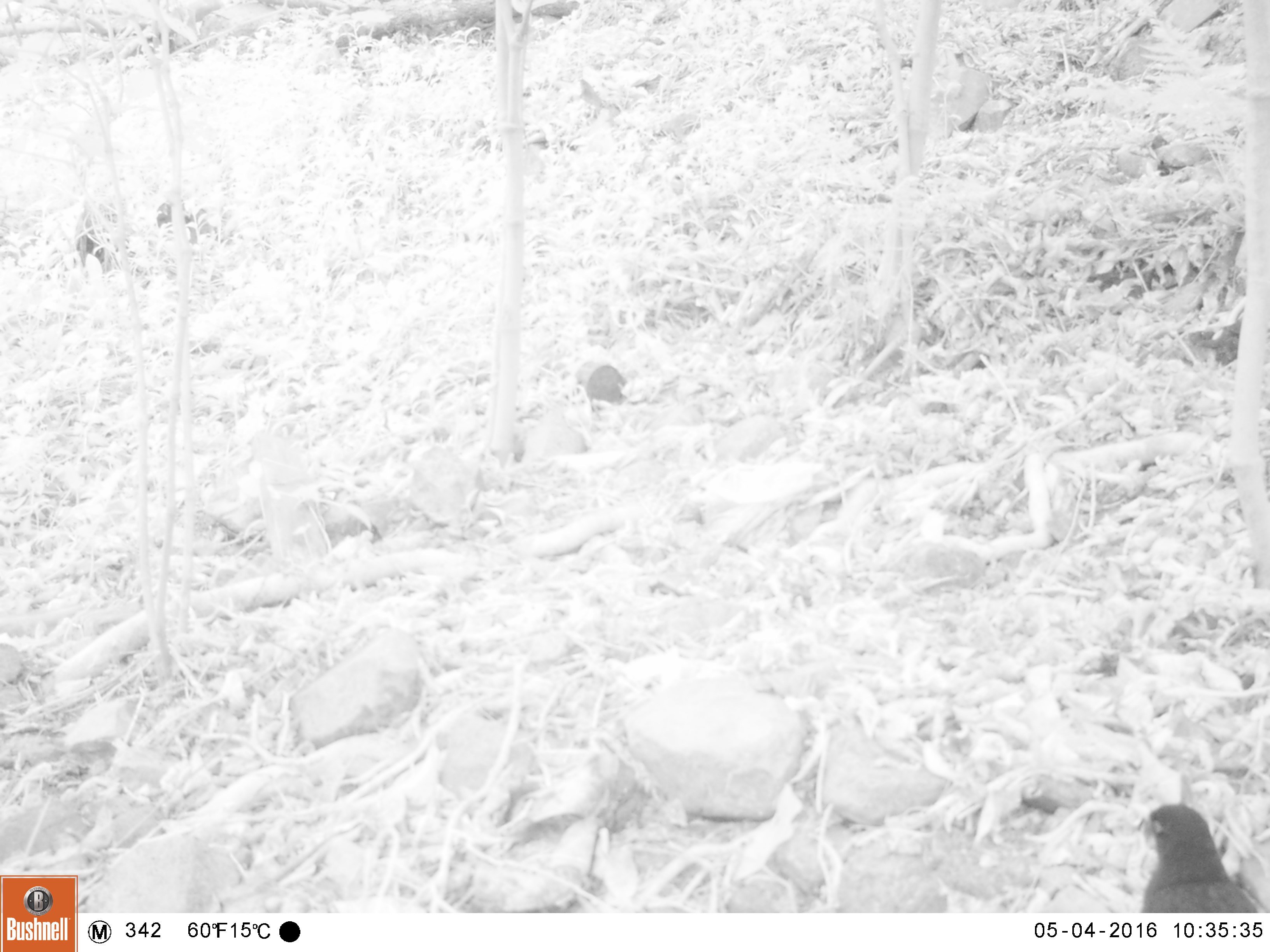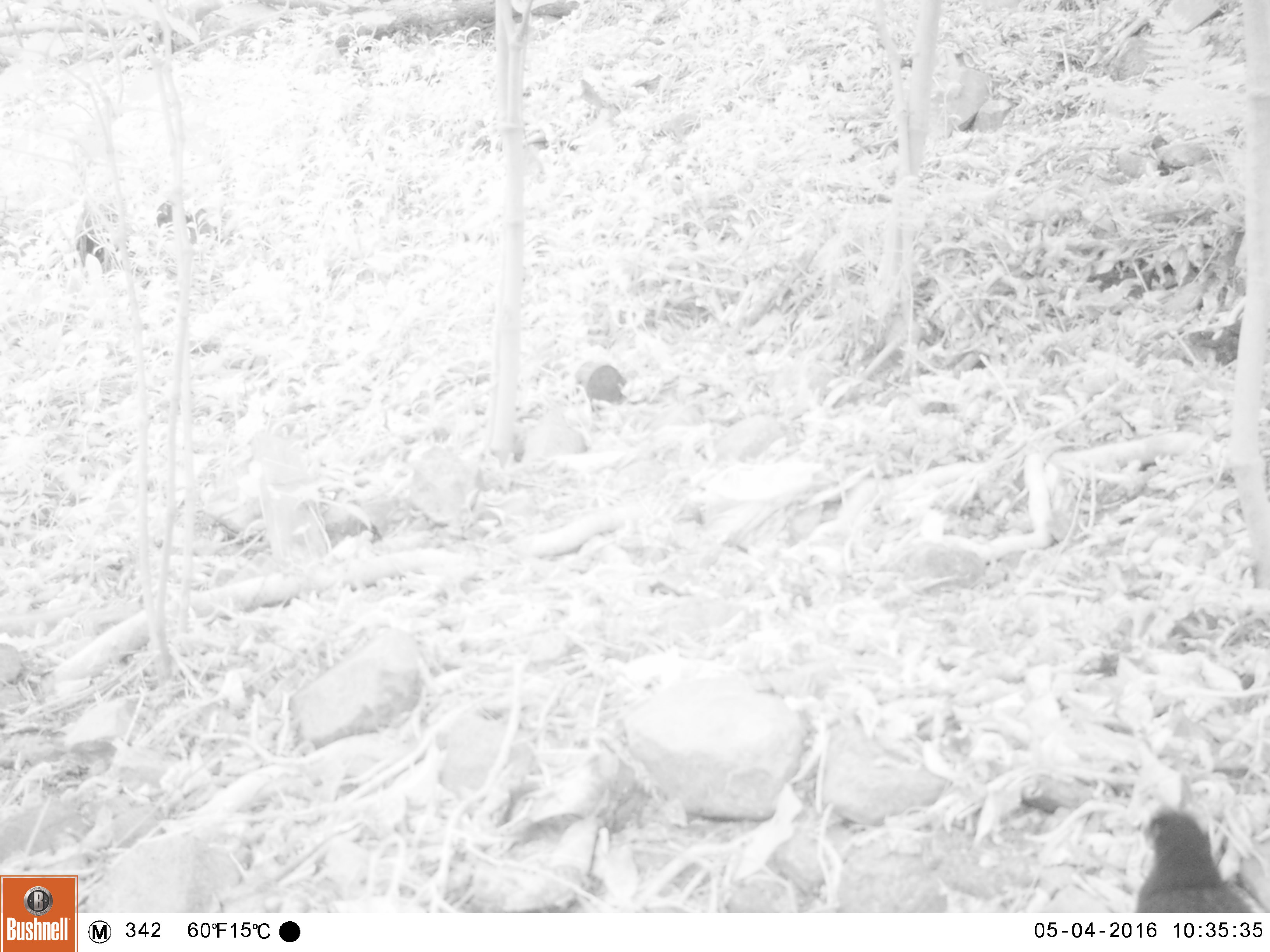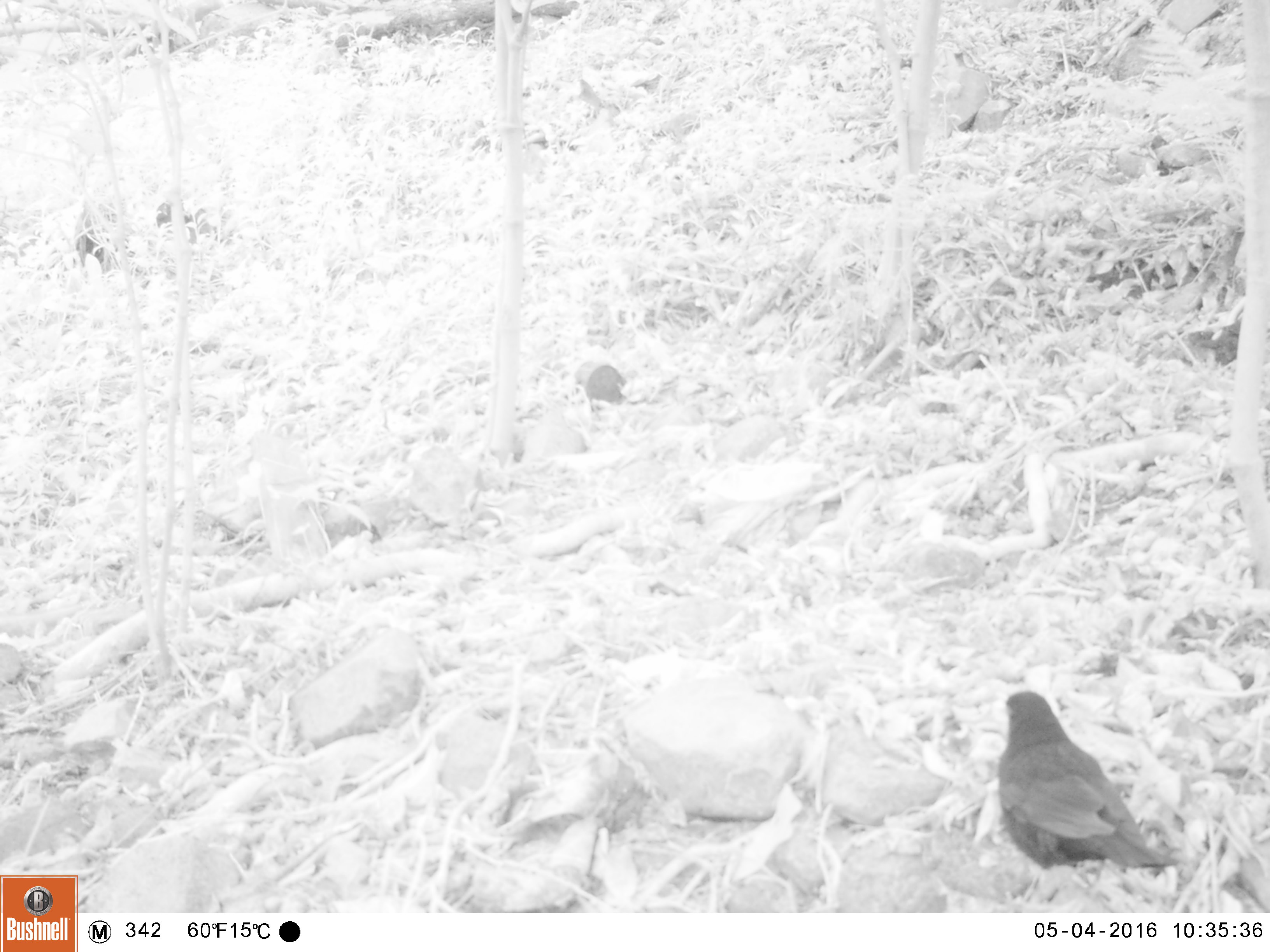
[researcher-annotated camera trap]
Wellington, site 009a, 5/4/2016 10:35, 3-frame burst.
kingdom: Animalia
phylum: Chordata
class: Aves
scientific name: Aves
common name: bird